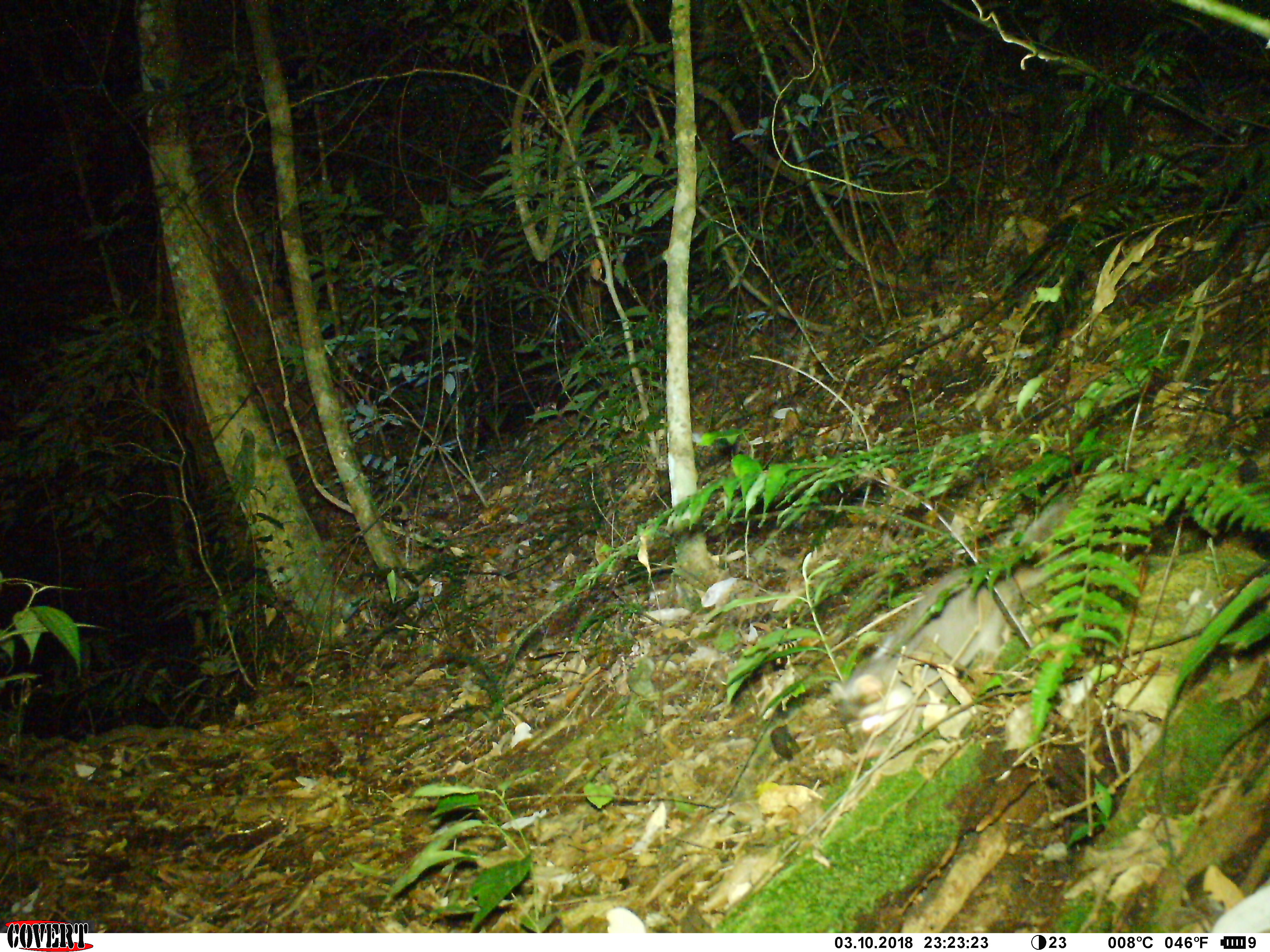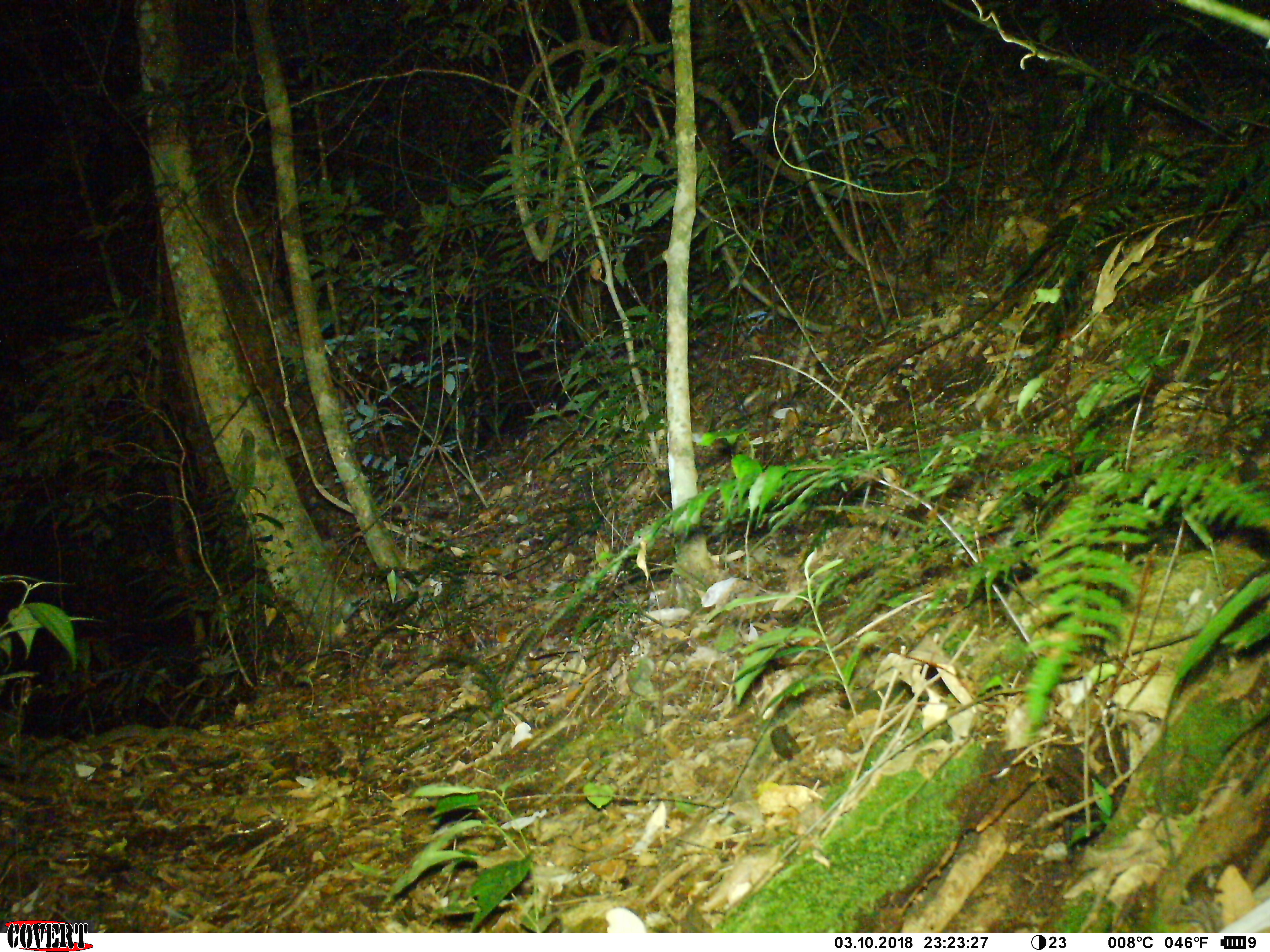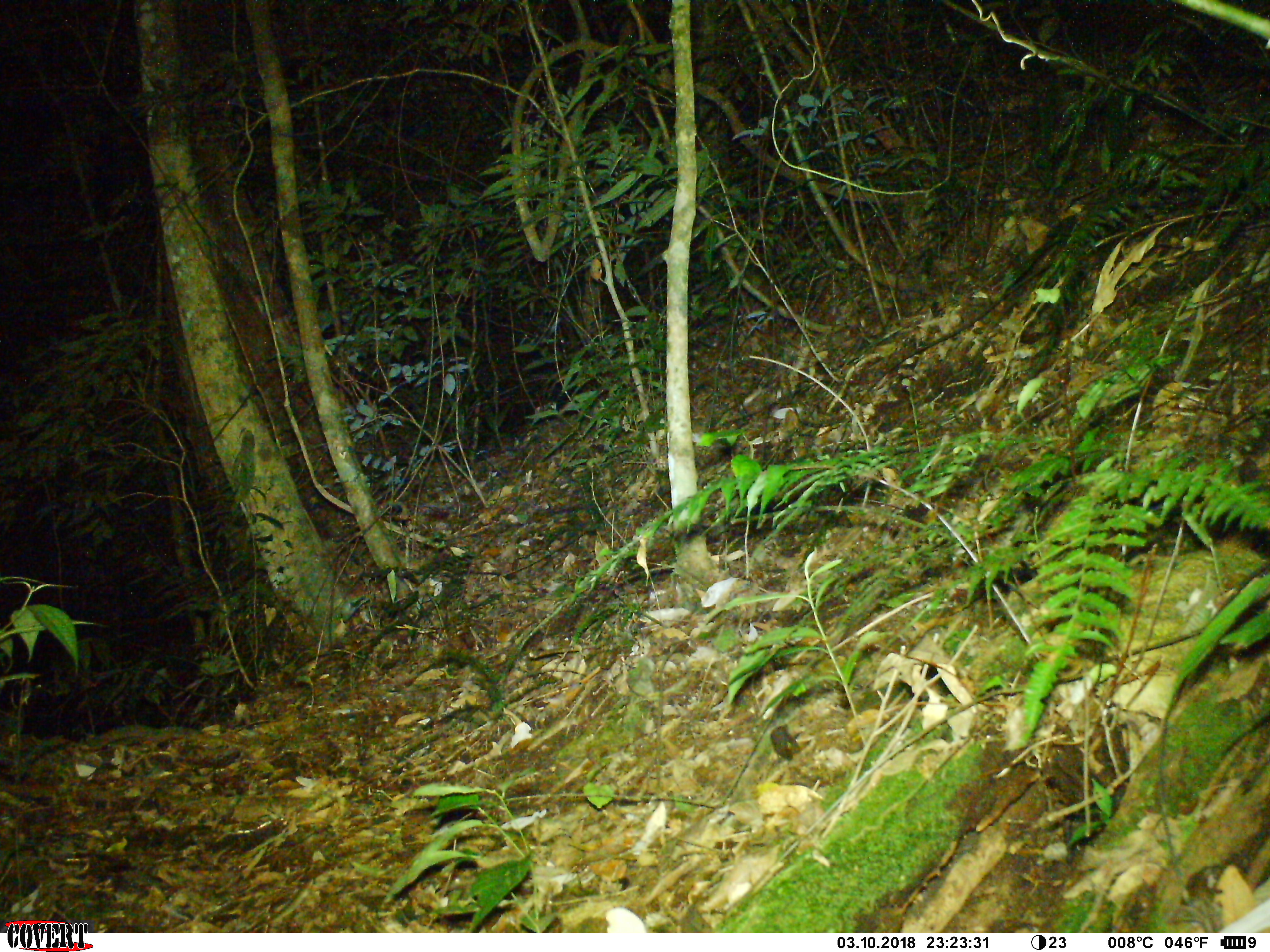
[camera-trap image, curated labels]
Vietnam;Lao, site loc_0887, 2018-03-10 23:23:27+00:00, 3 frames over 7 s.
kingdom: Animalia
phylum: Chordata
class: Mammalia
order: Carnivora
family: Mustelidae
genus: Melogale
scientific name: Melogale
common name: ferret badger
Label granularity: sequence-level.